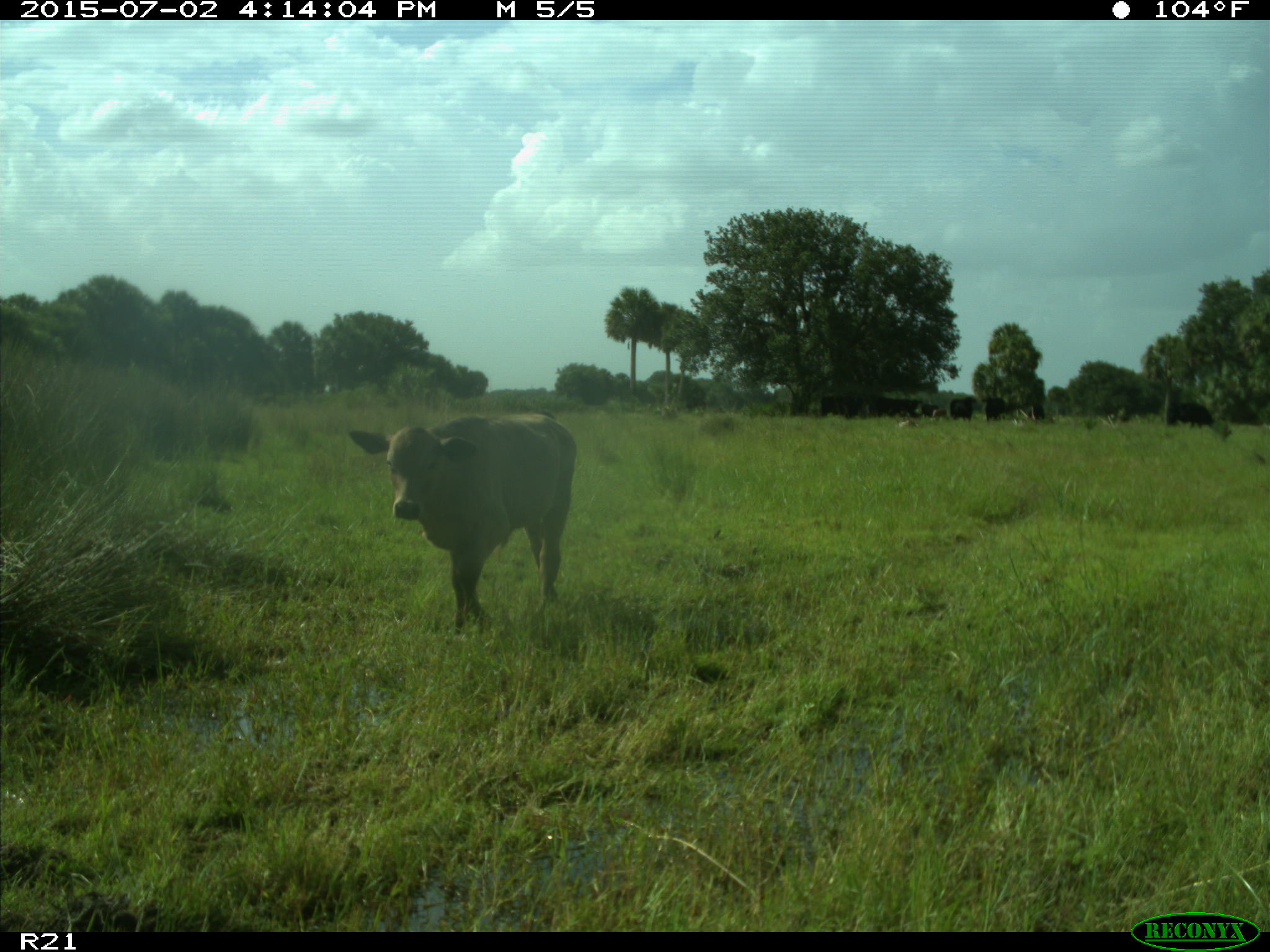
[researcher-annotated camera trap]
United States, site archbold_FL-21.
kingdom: Animalia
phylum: Chordata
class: Mammalia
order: Artiodactyla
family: Bovidae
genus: Bos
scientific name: Bos taurus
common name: domestic cow